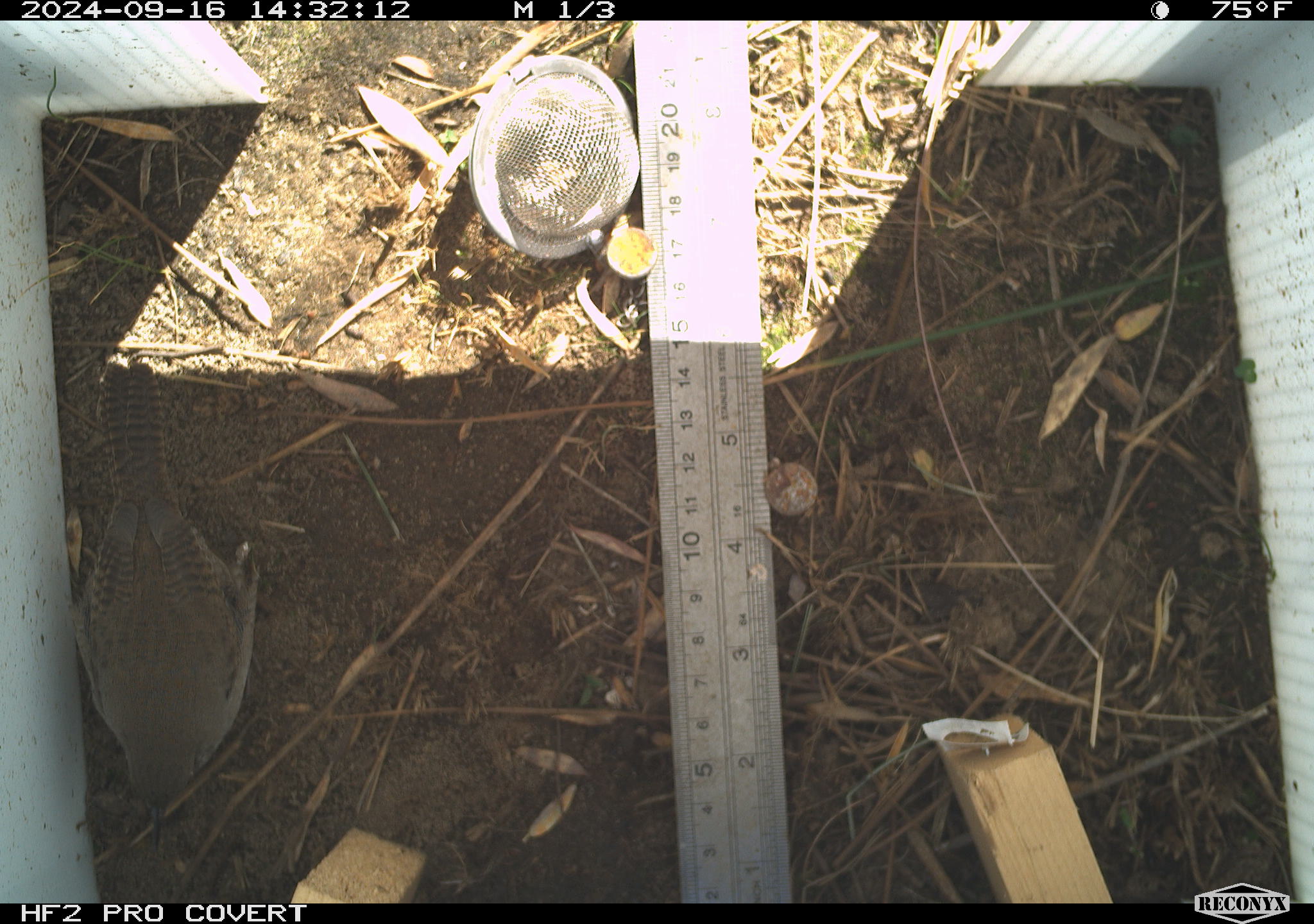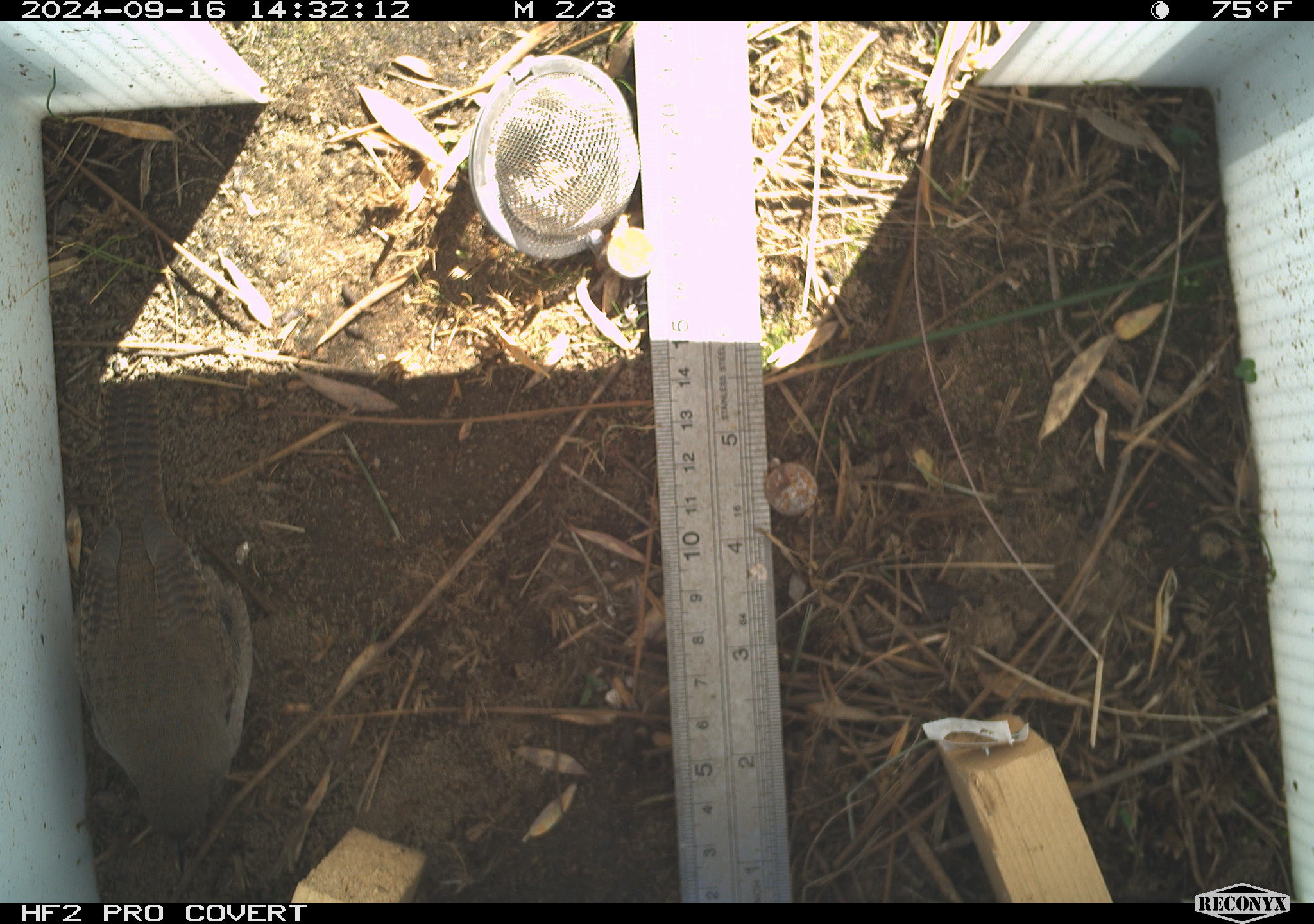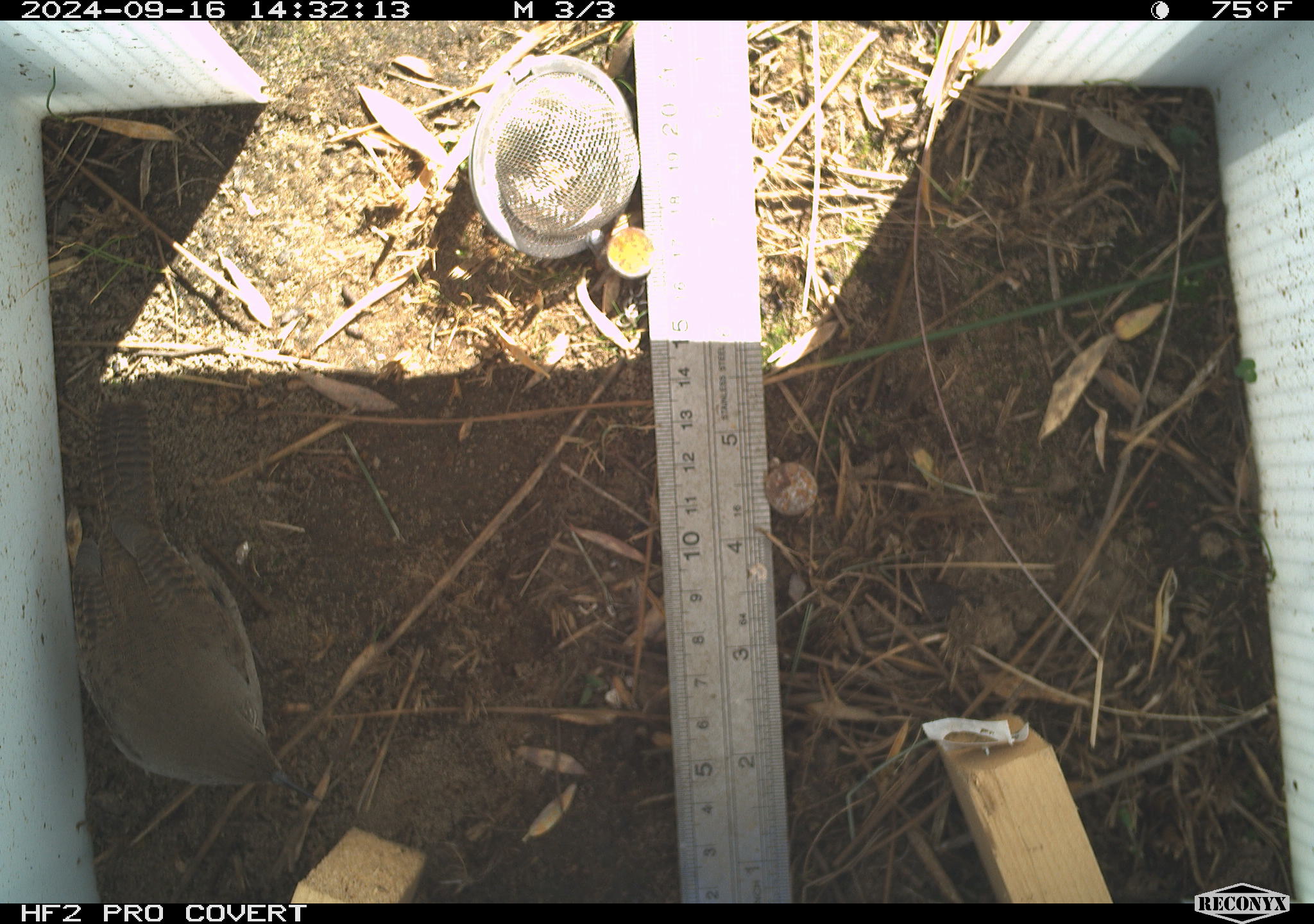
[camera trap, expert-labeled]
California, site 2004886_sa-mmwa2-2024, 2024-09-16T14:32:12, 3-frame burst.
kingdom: Animalia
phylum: Chordata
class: Aves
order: Passeriformes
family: Troglodytidae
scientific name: Troglodytidae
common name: wren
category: troglodytidae family